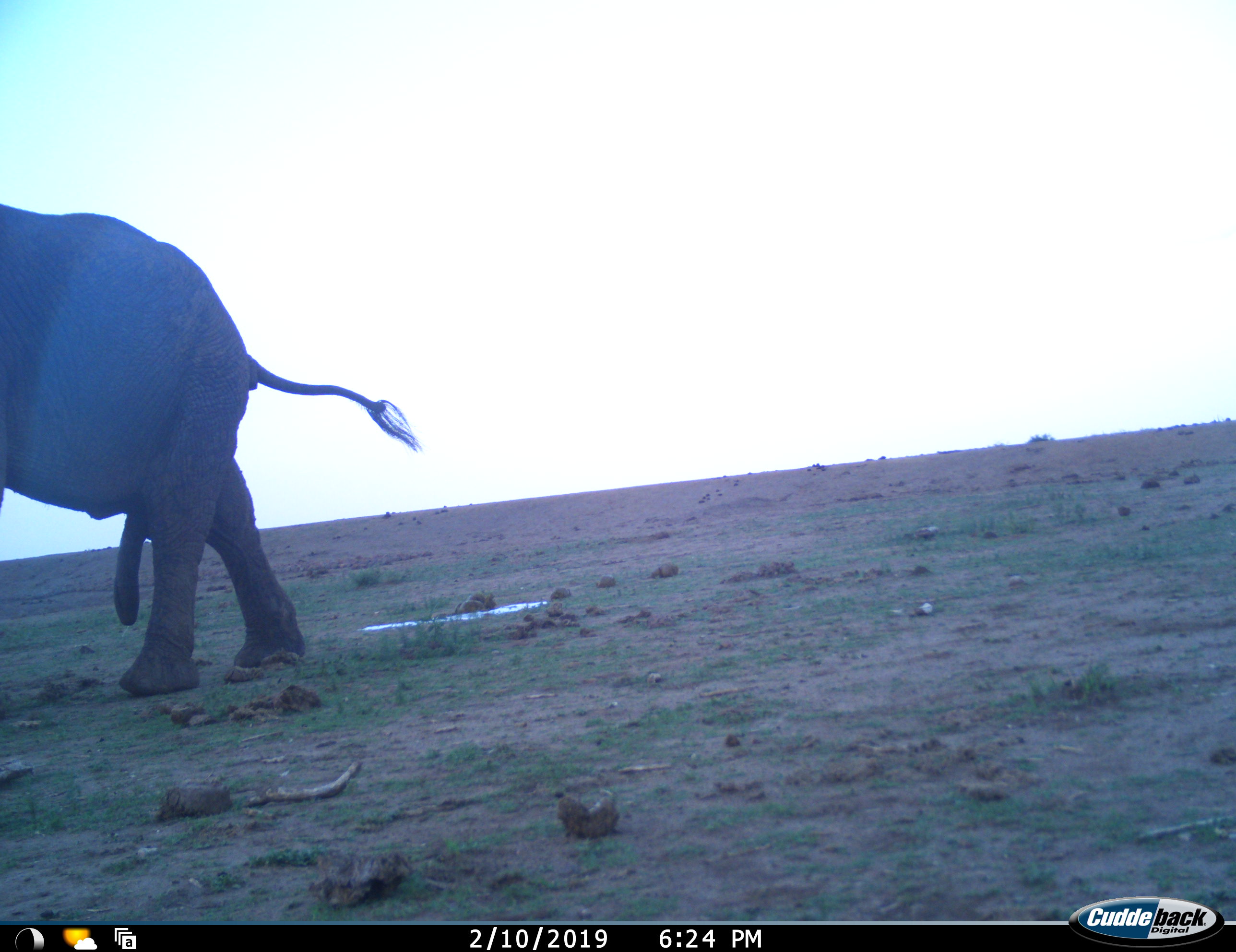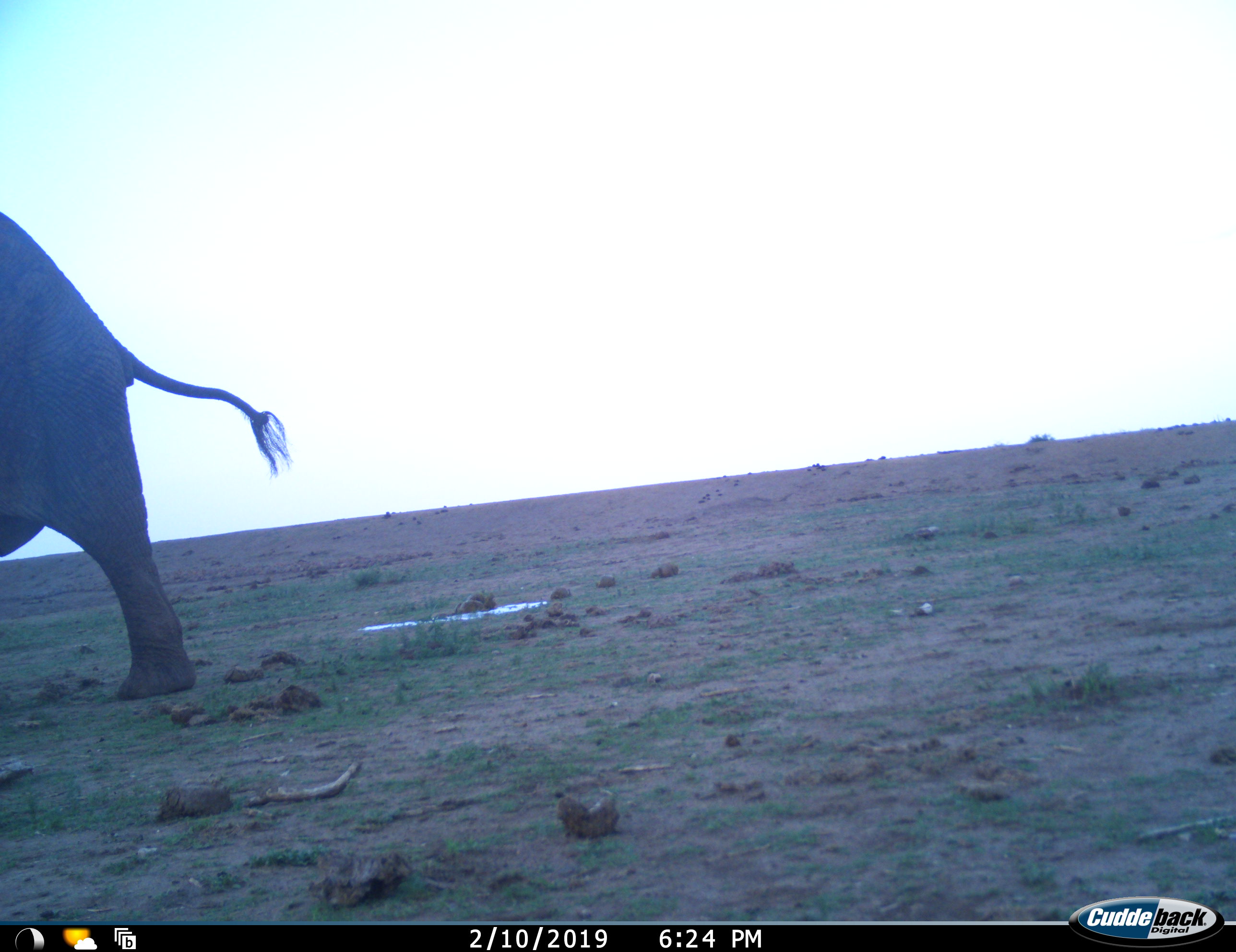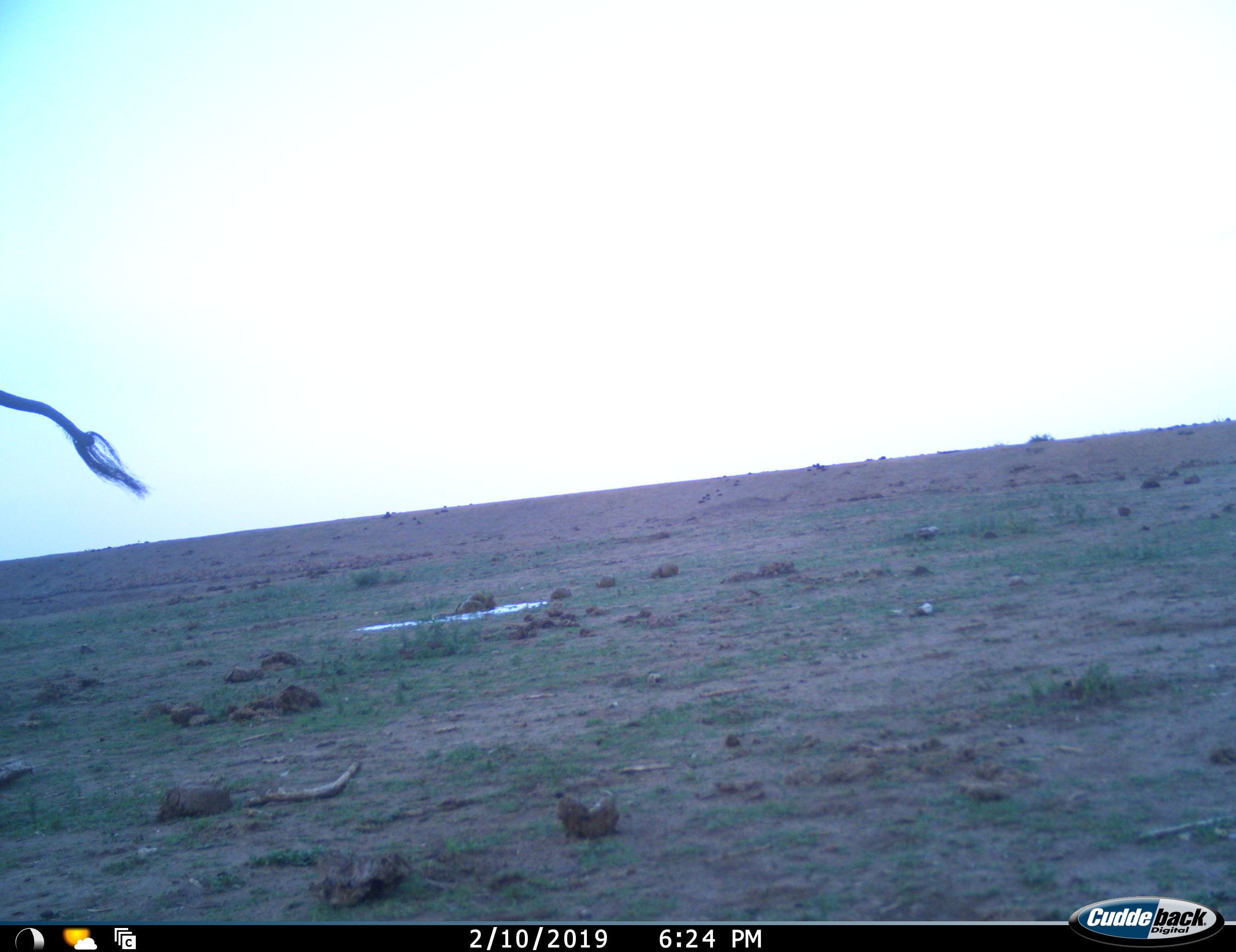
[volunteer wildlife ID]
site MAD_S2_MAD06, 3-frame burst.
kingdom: Animalia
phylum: Chordata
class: Mammalia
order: Proboscidea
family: Elephantidae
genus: Loxodonta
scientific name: Loxodonta africana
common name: african bush elephant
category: elephant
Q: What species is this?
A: Elephant (african bush elephant) (Loxodonta africana).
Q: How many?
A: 1.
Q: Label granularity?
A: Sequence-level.